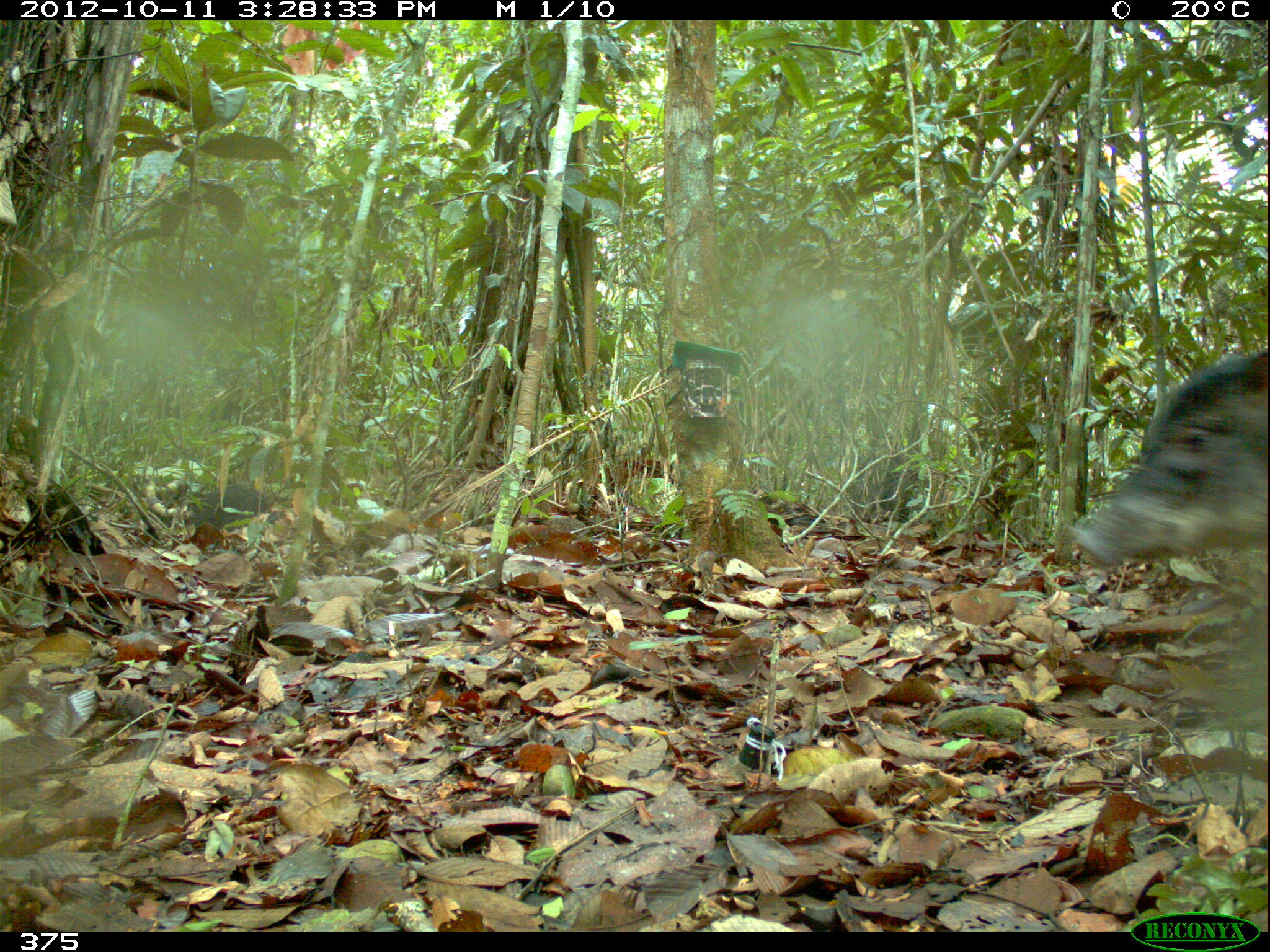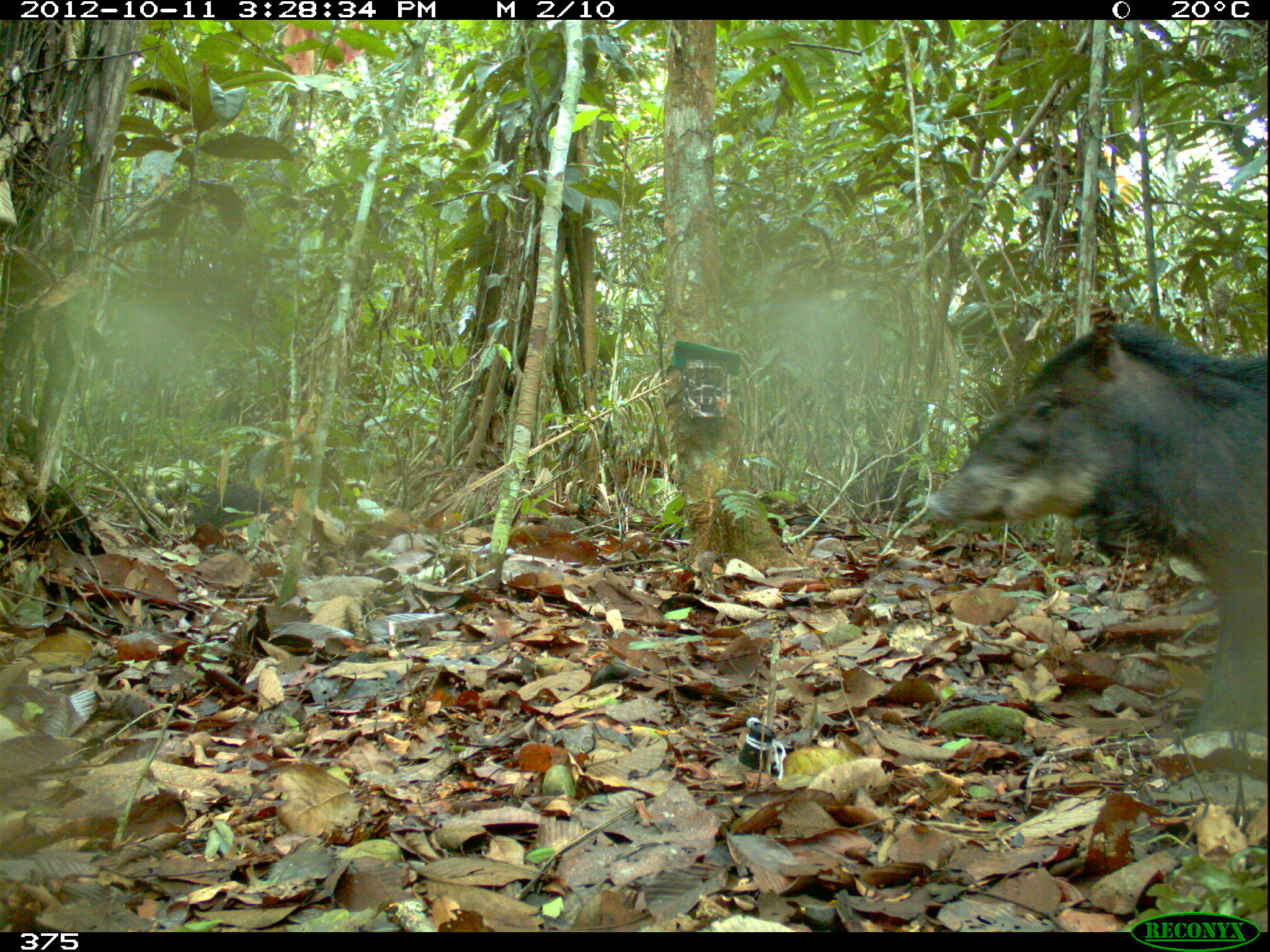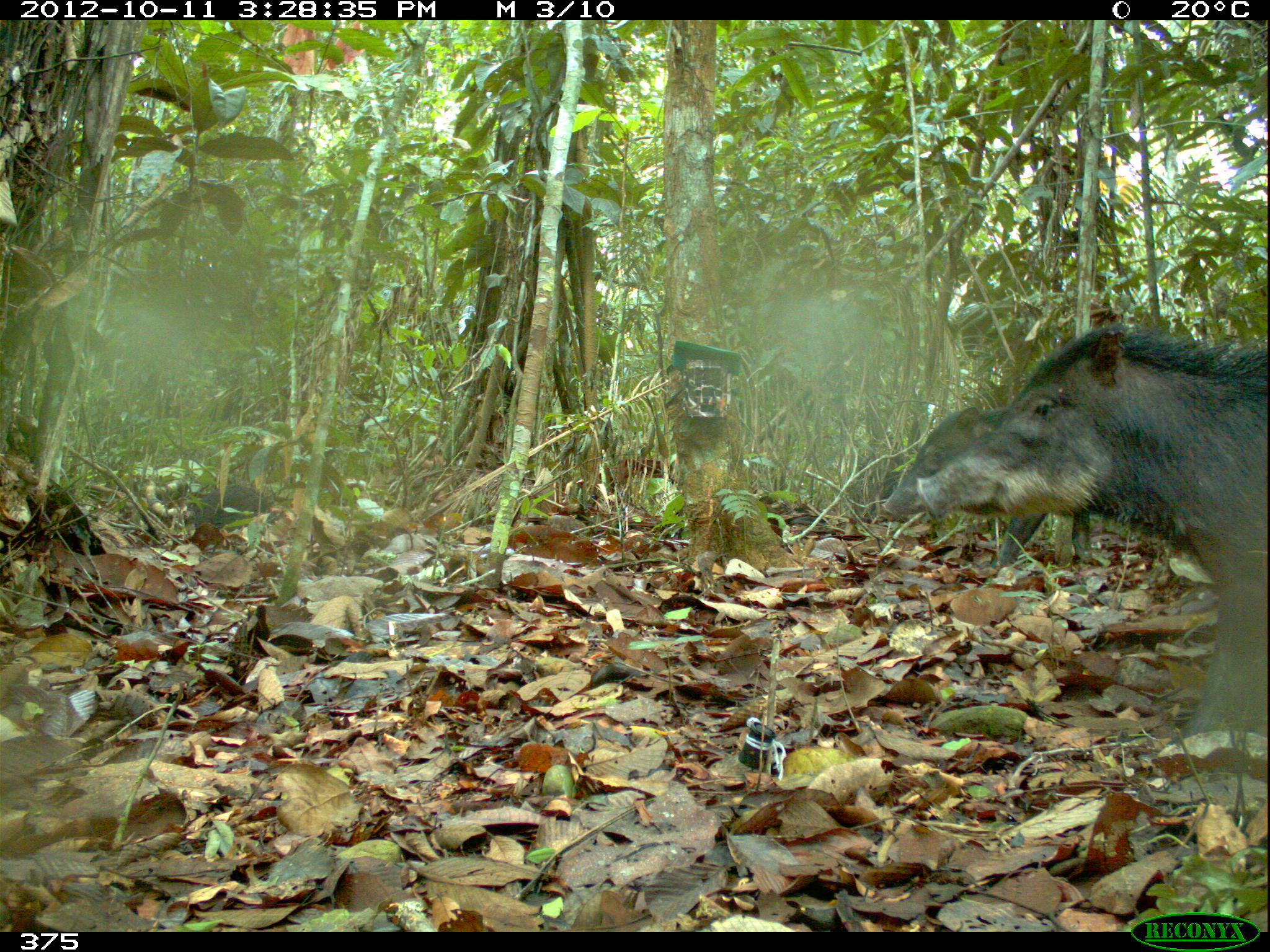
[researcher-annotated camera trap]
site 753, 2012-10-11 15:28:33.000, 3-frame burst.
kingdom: Animalia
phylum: Chordata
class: Mammalia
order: Artiodactyla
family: Tayassuidae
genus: Tayassu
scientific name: Tayassu pecari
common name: white-lipped peccary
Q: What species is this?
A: Tayassu pecari (white-lipped peccary).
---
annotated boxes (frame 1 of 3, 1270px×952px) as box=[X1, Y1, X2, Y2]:
tayassu pecari: box=[1070, 346, 1270, 568]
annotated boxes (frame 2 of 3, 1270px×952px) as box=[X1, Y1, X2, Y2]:
tayassu pecari: box=[923, 308, 1269, 740]; box=[192, 481, 274, 529]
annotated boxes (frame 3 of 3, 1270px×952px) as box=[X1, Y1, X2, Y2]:
tayassu pecari: box=[882, 326, 1265, 733]; box=[883, 406, 1095, 567]